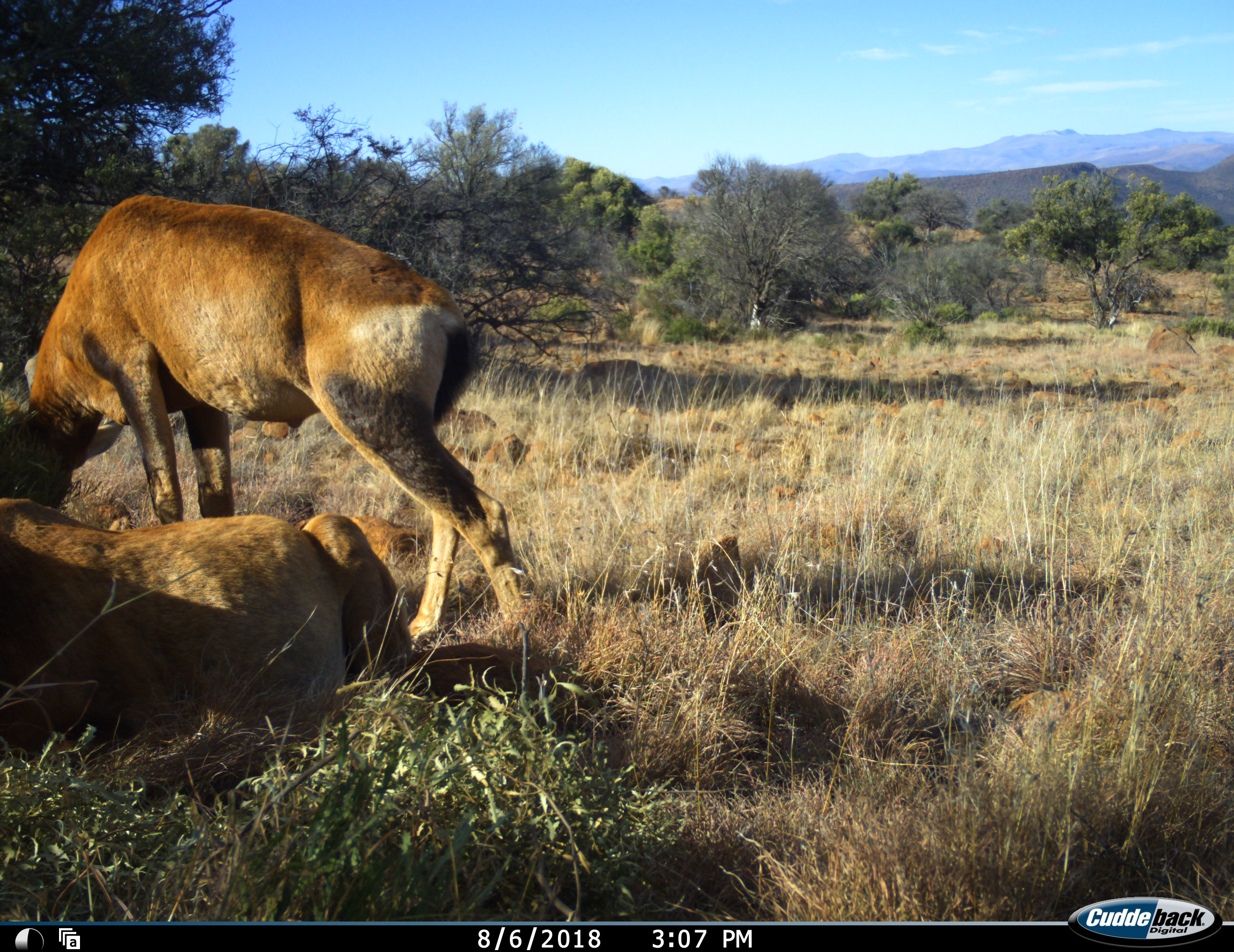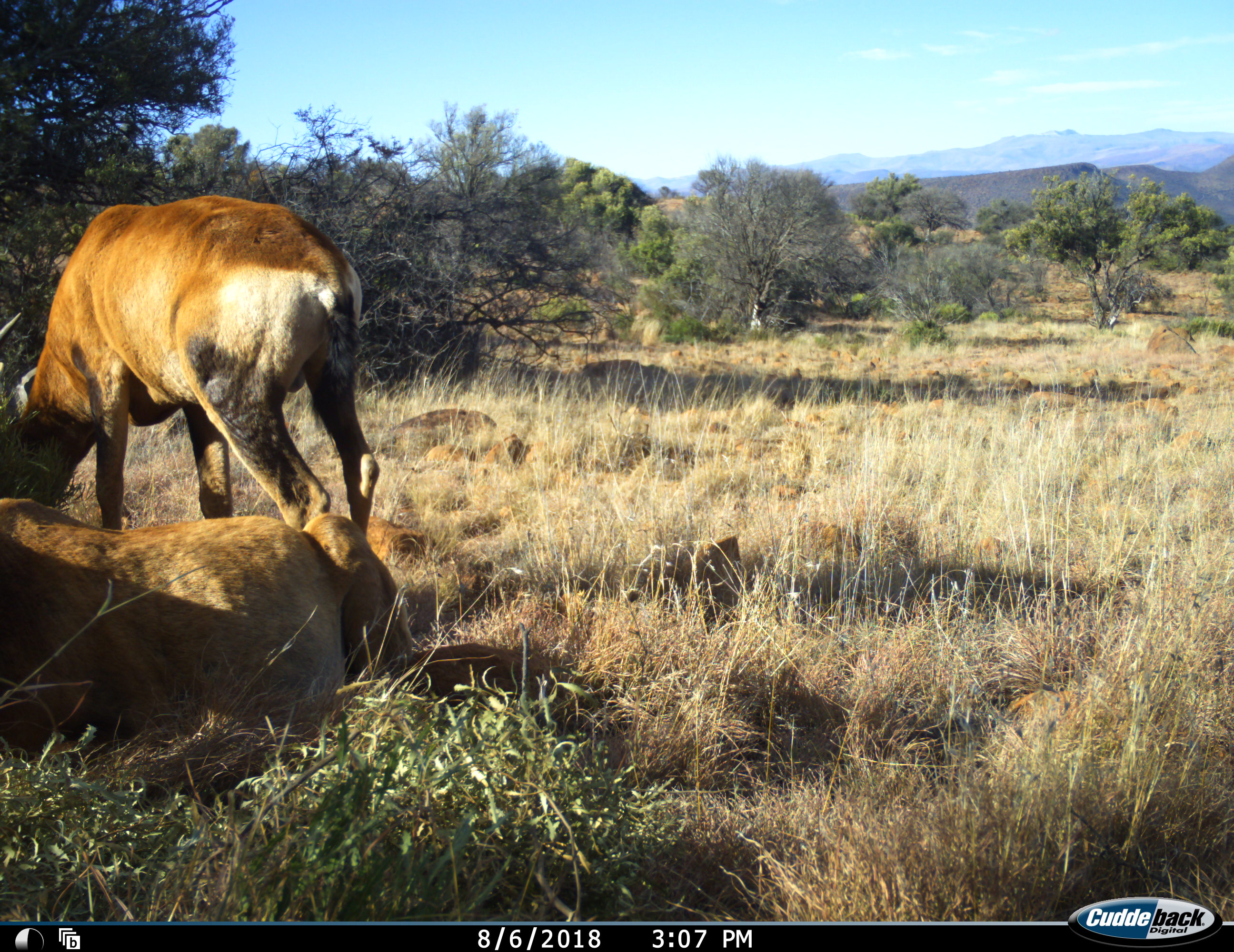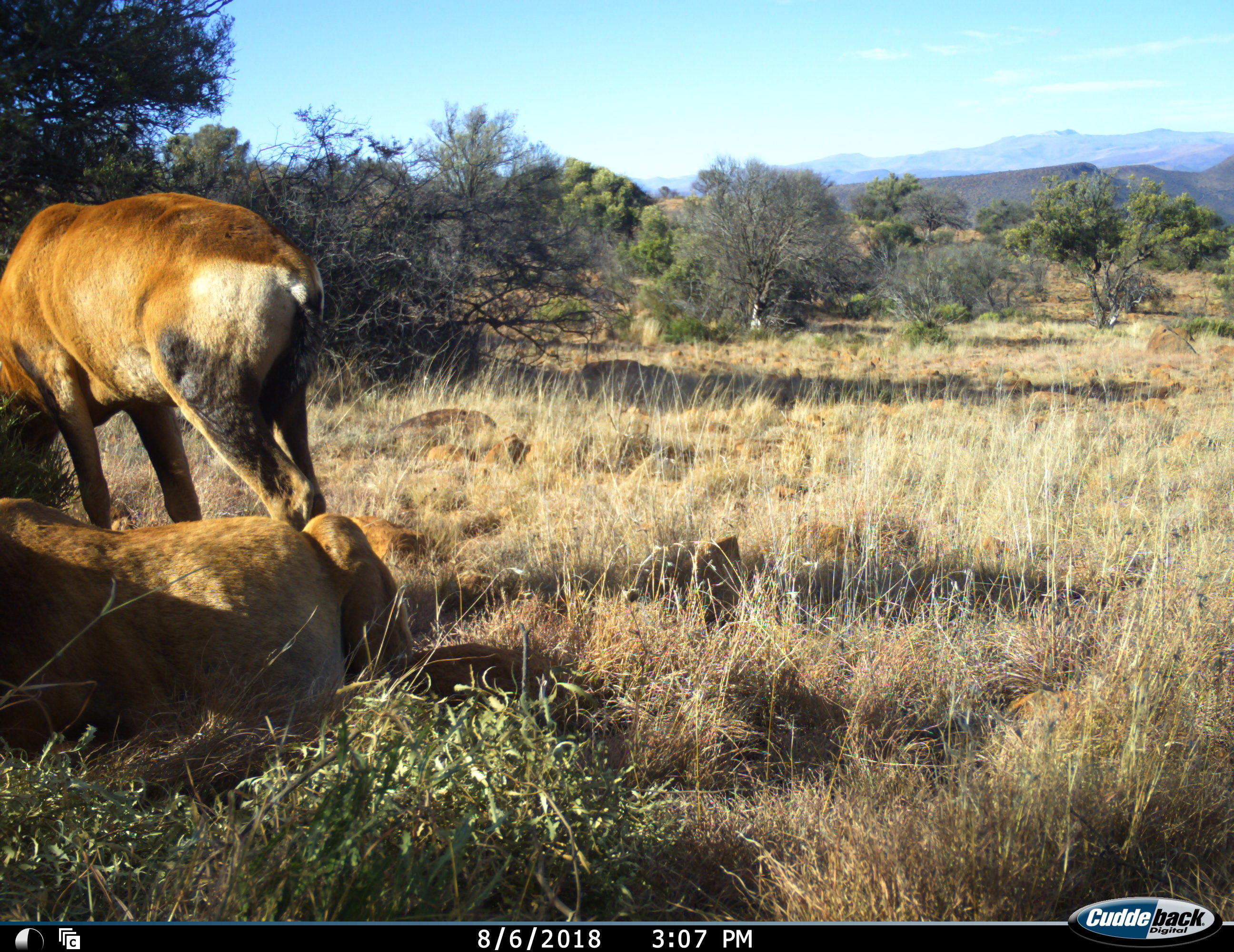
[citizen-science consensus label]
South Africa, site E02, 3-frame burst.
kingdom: Animalia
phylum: Chordata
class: Mammalia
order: Artiodactyla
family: Bovidae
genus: Alcelaphus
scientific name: Alcelaphus buselaphus caama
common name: red hartebeest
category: hartebeestred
Hartebeestred (red hartebeest) (Alcelaphus buselaphus caama), count 2. Behavior (volunteer vote fractions): standing 14%, resting 71%, moving 29%, interacting 0%. Young present (vote fraction): 0%. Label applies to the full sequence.